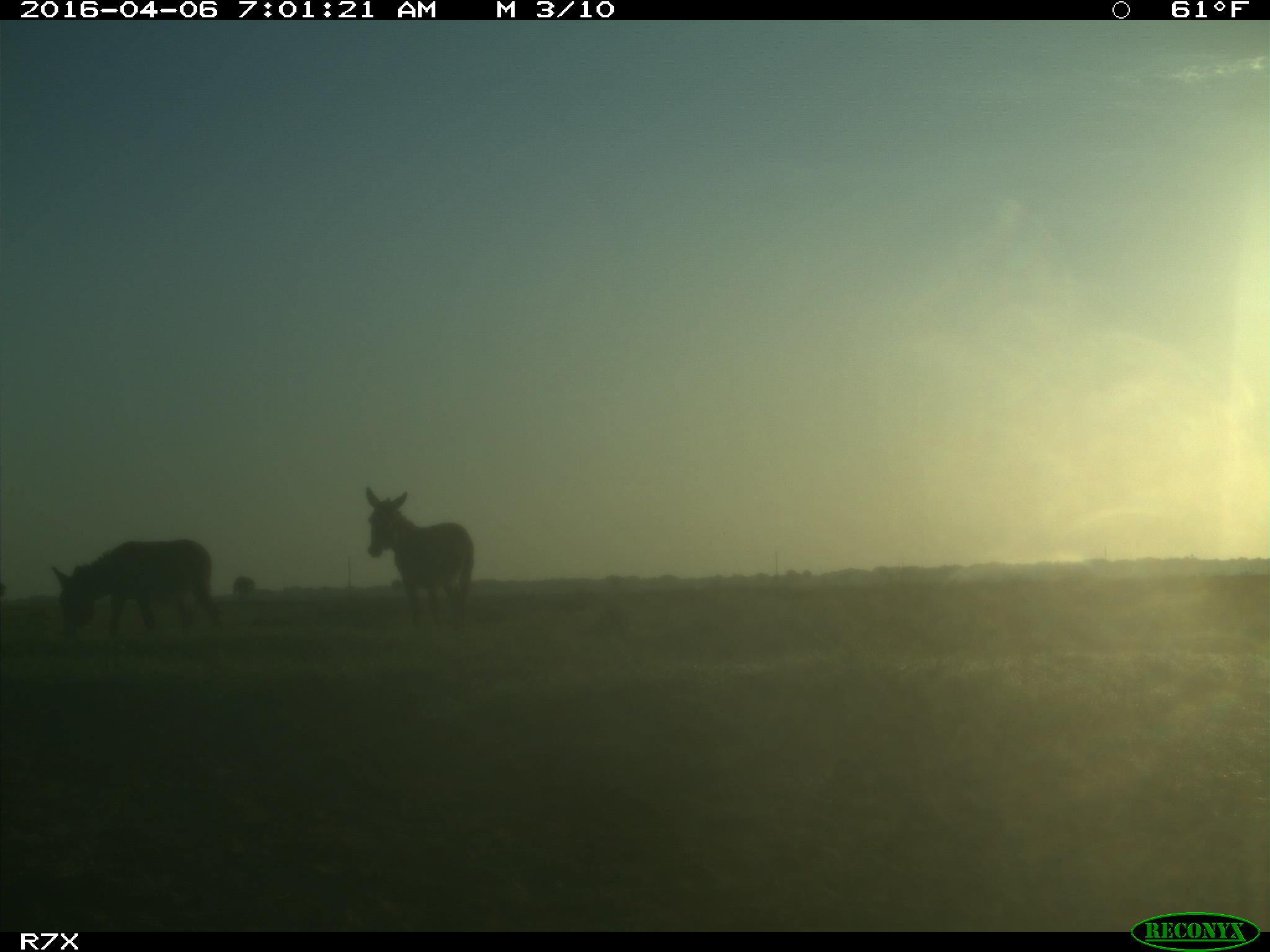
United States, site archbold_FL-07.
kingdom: Animalia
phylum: Chordata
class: Mammalia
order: Artiodactyla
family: Bovidae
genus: Bos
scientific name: Bos taurus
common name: domestic cow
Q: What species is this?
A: Bos taurus (domestic cow).